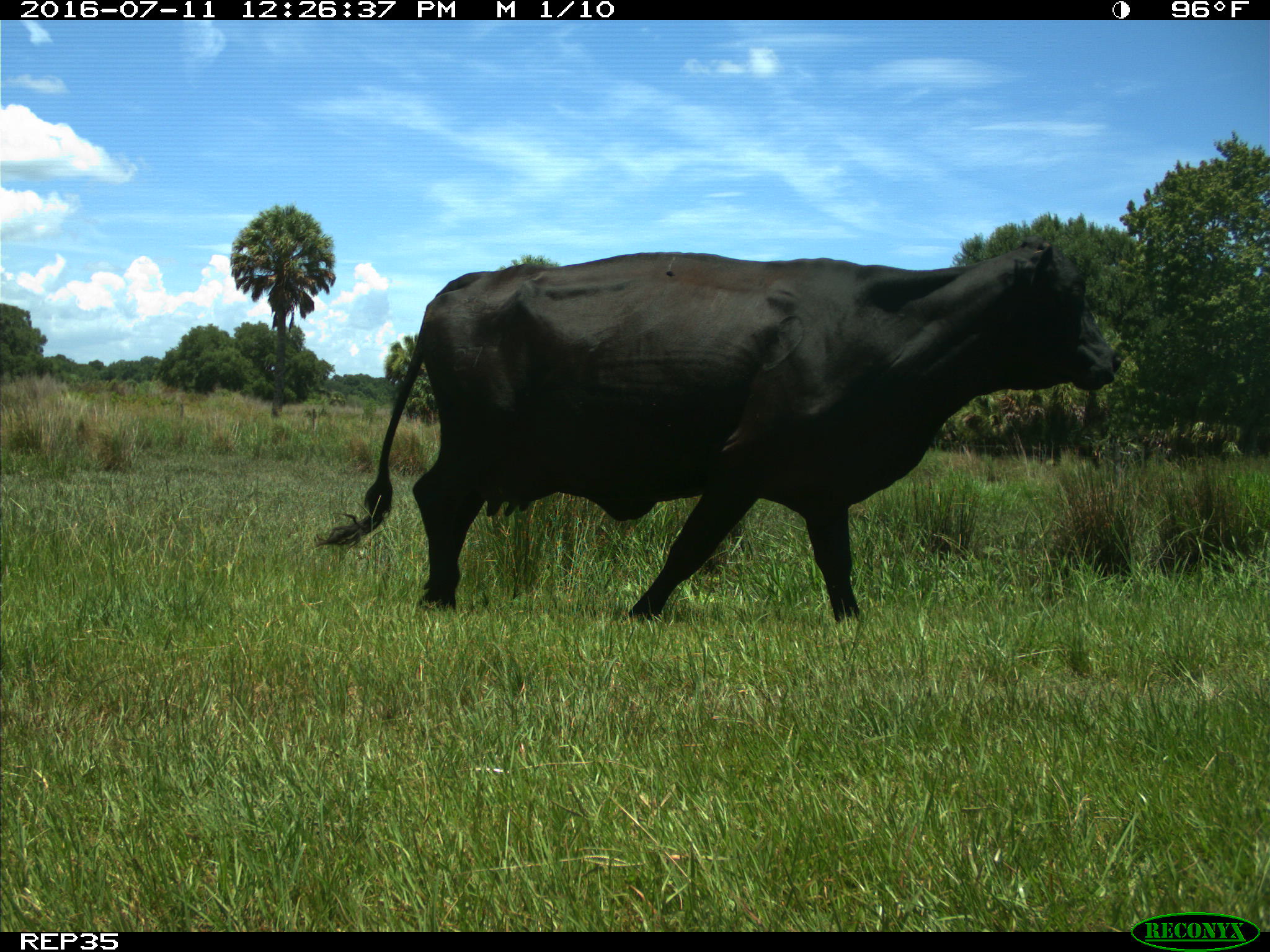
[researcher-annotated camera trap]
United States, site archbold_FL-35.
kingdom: Animalia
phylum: Chordata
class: Mammalia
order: Artiodactyla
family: Bovidae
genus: Bos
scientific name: Bos taurus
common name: domestic cow